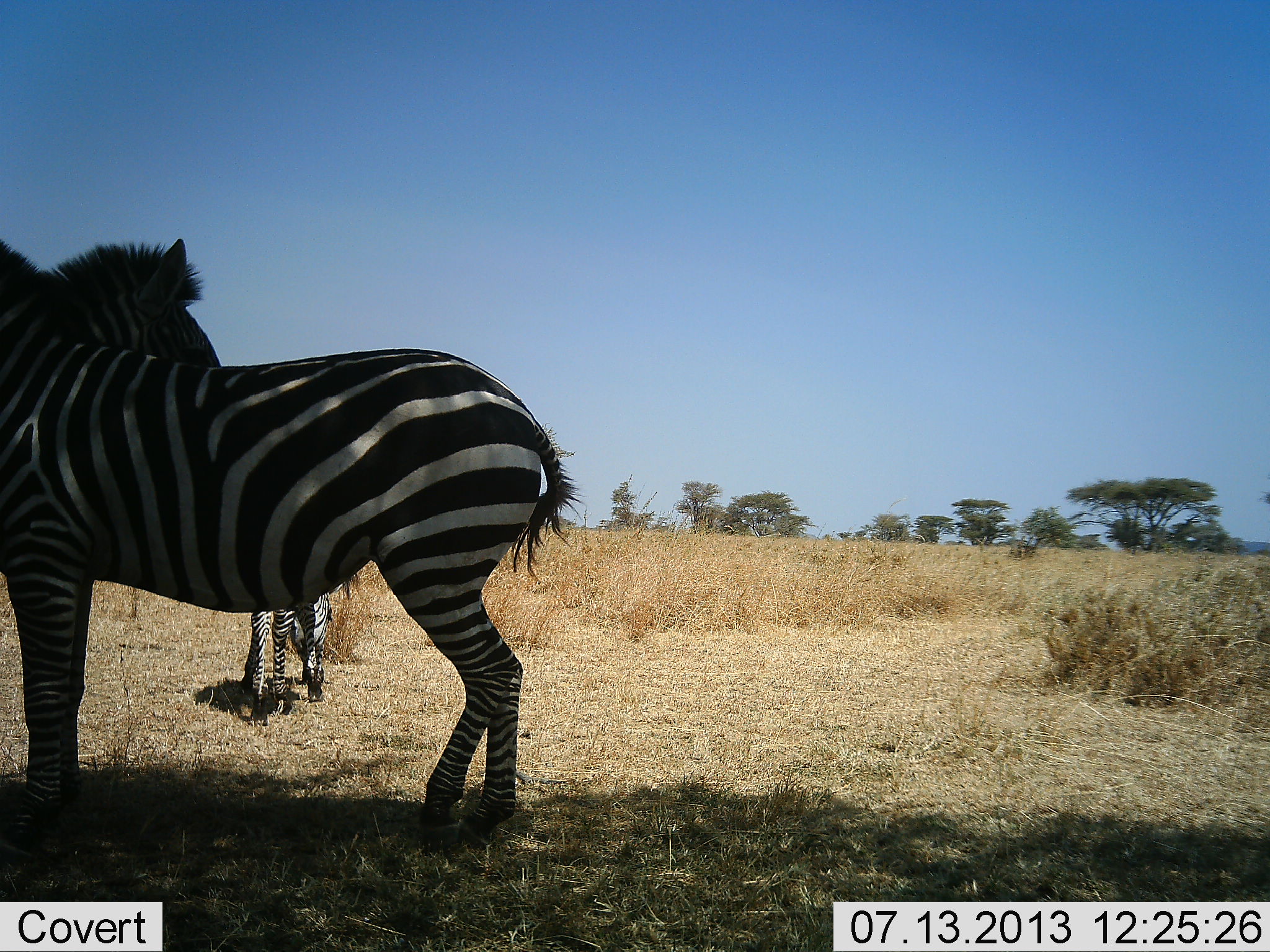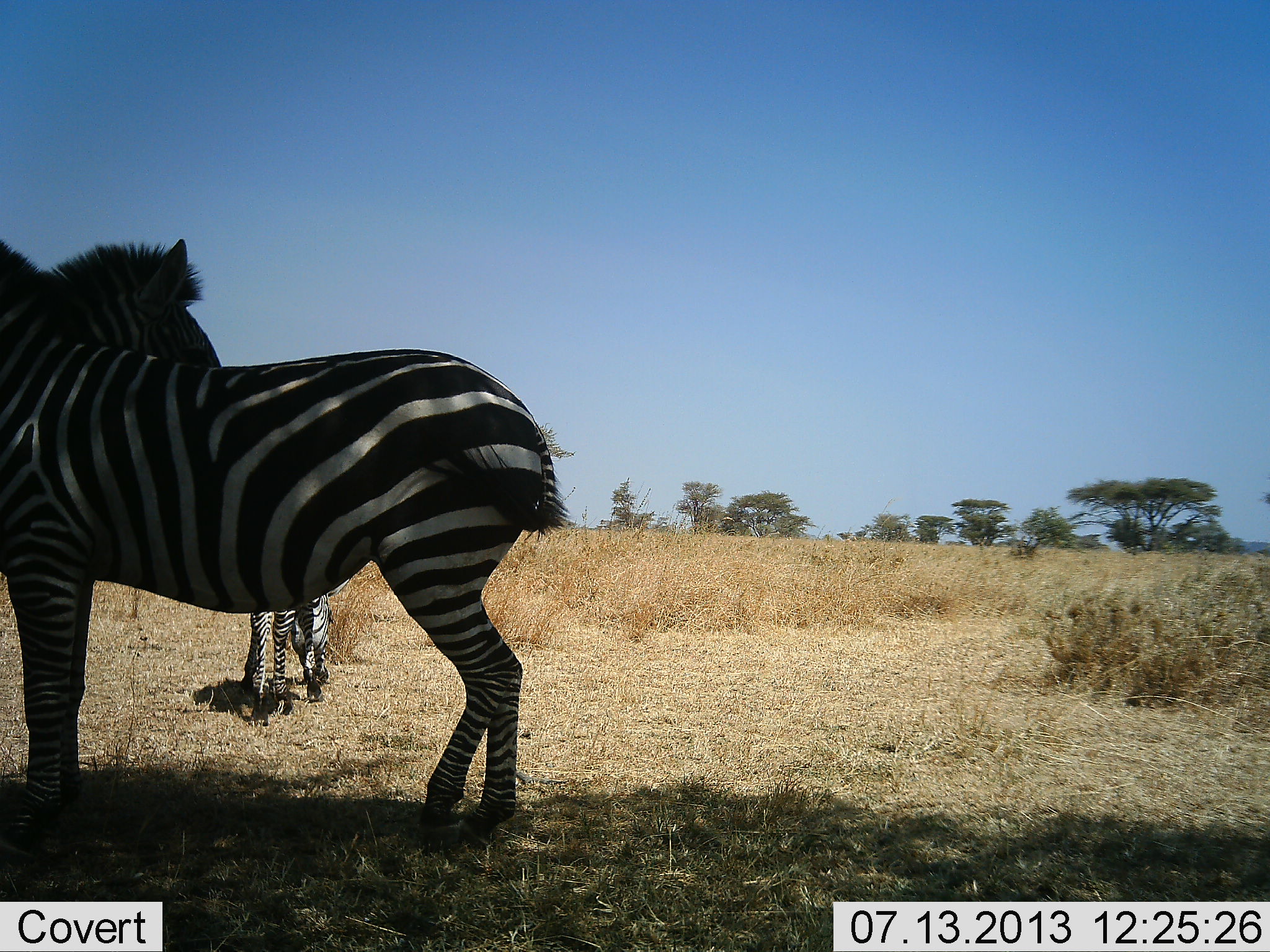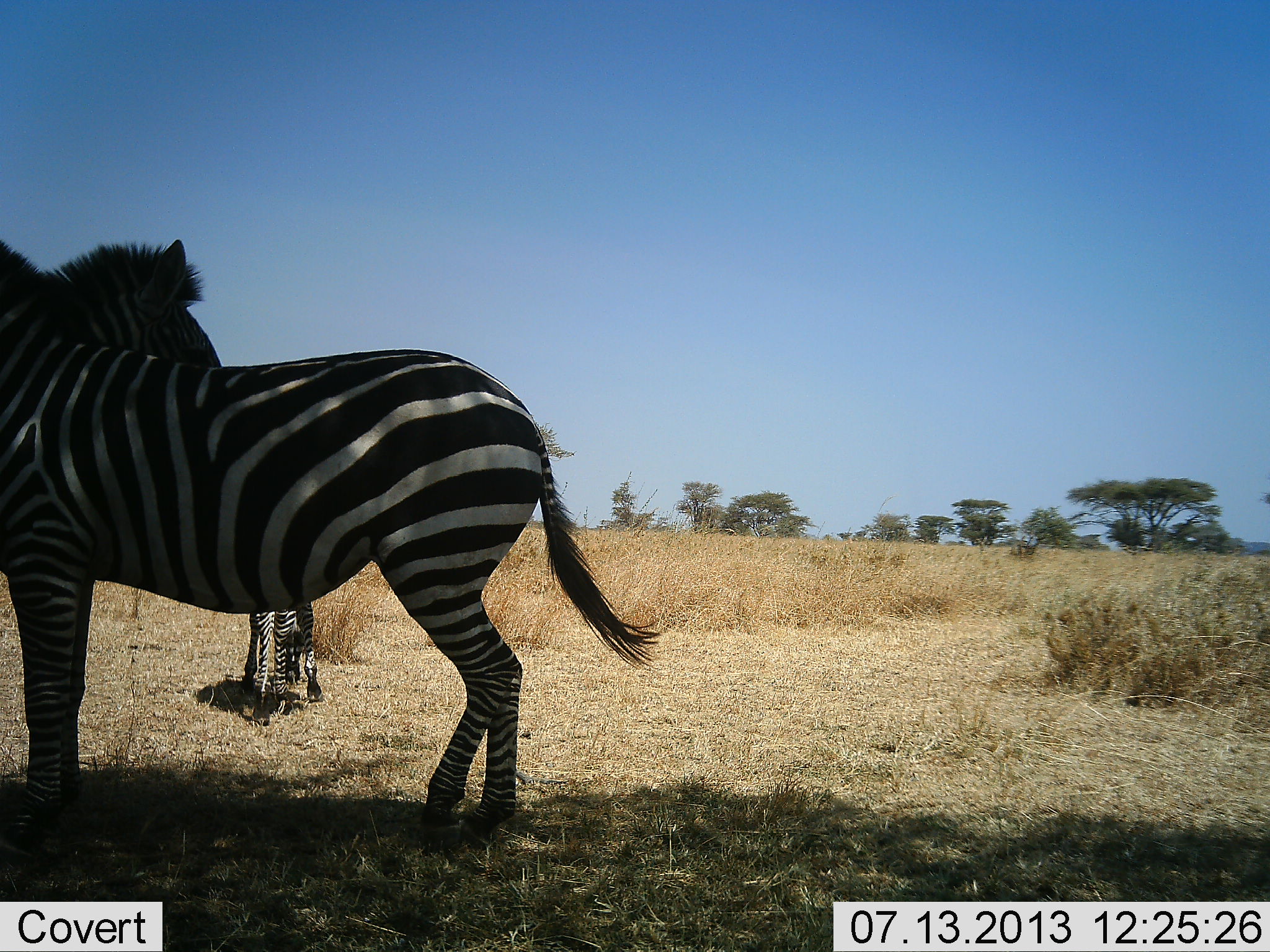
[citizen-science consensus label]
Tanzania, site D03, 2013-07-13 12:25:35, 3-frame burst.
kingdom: Animalia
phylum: Chordata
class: Mammalia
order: Perissodactyla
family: Equidae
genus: Equus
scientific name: Equus quagga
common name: plains zebra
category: zebra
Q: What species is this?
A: Zebra (plains zebra) (Equus quagga).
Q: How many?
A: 3.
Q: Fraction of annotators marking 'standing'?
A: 84%.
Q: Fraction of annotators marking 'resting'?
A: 11%.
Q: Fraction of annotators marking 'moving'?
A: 5%.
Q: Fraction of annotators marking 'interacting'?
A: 5%.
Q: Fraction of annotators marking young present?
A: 11%.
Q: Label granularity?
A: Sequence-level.